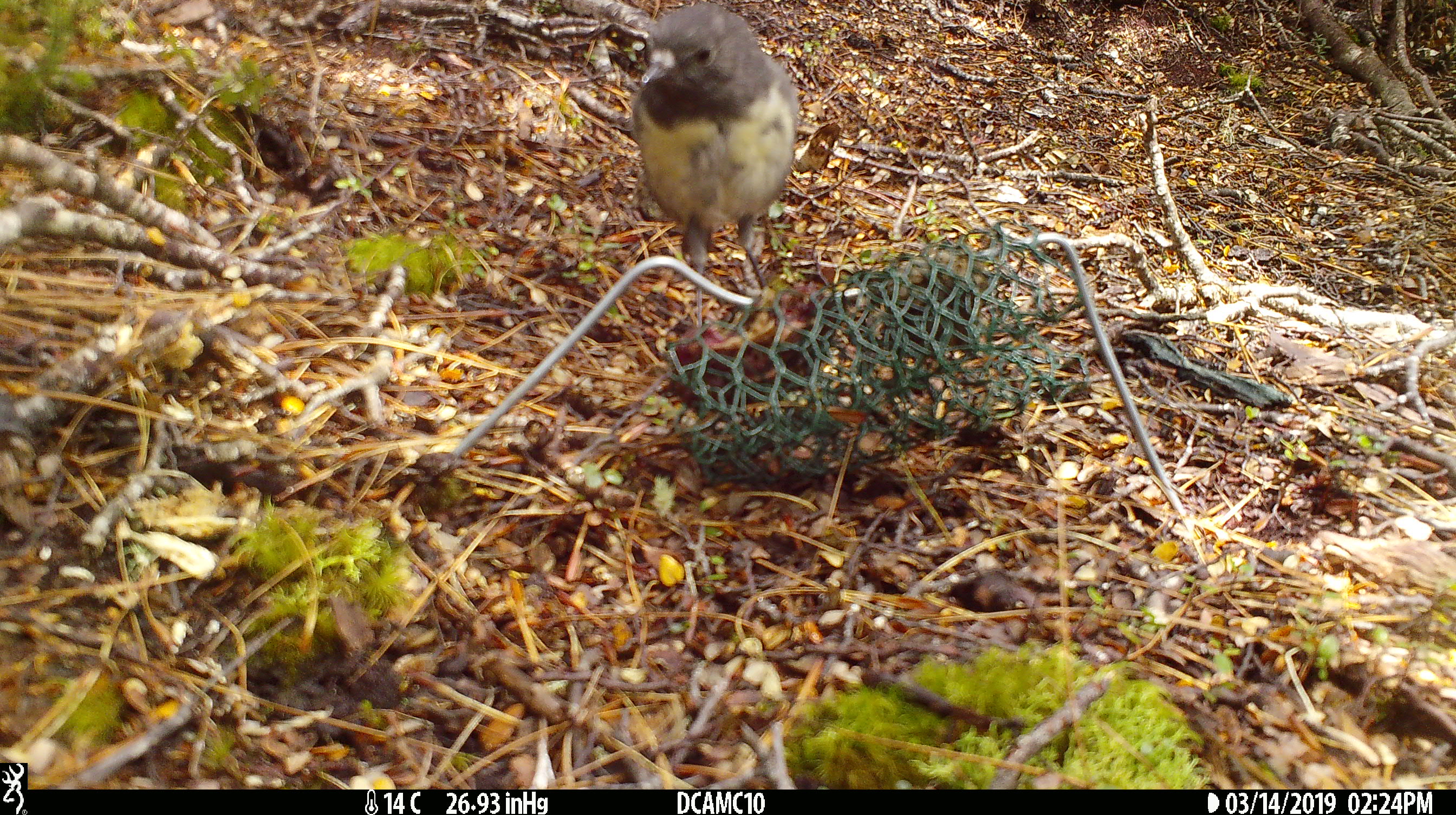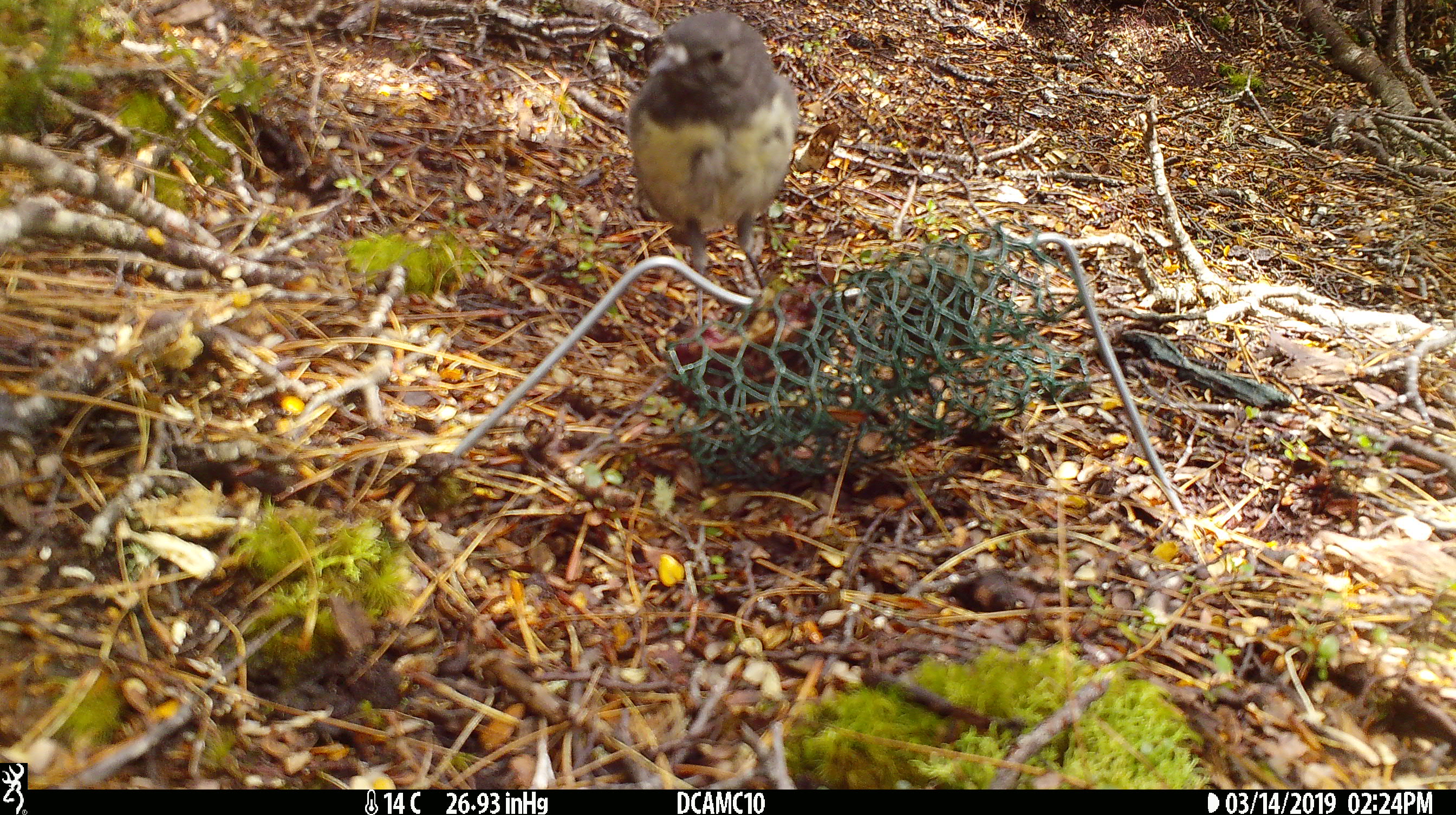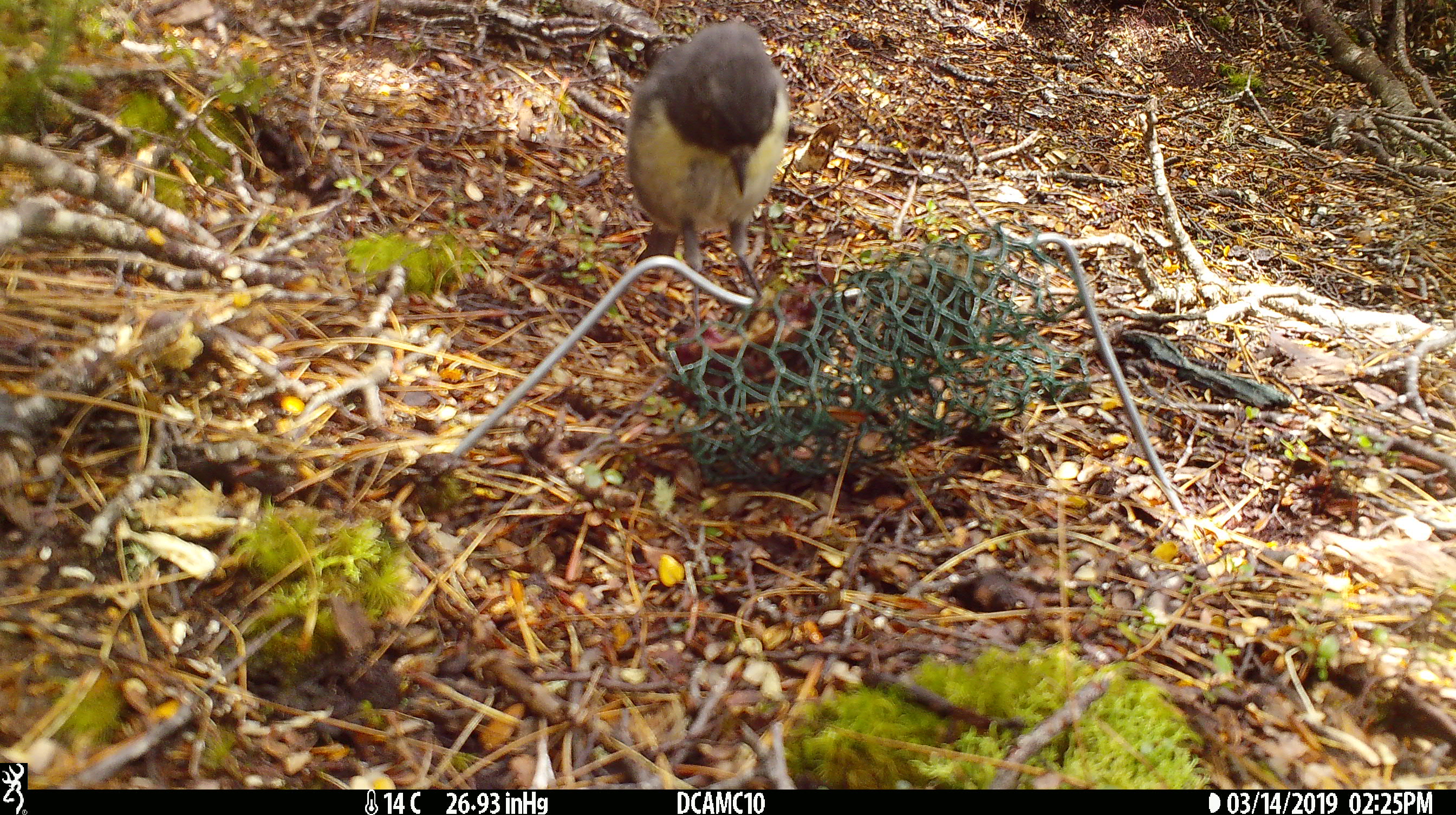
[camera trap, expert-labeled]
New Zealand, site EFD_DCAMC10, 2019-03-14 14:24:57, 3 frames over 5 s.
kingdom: Animalia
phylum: Chordata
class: Aves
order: Passeriformes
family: Petroicidae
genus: Petroica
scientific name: Petroica australis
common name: new zealand robin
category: robin